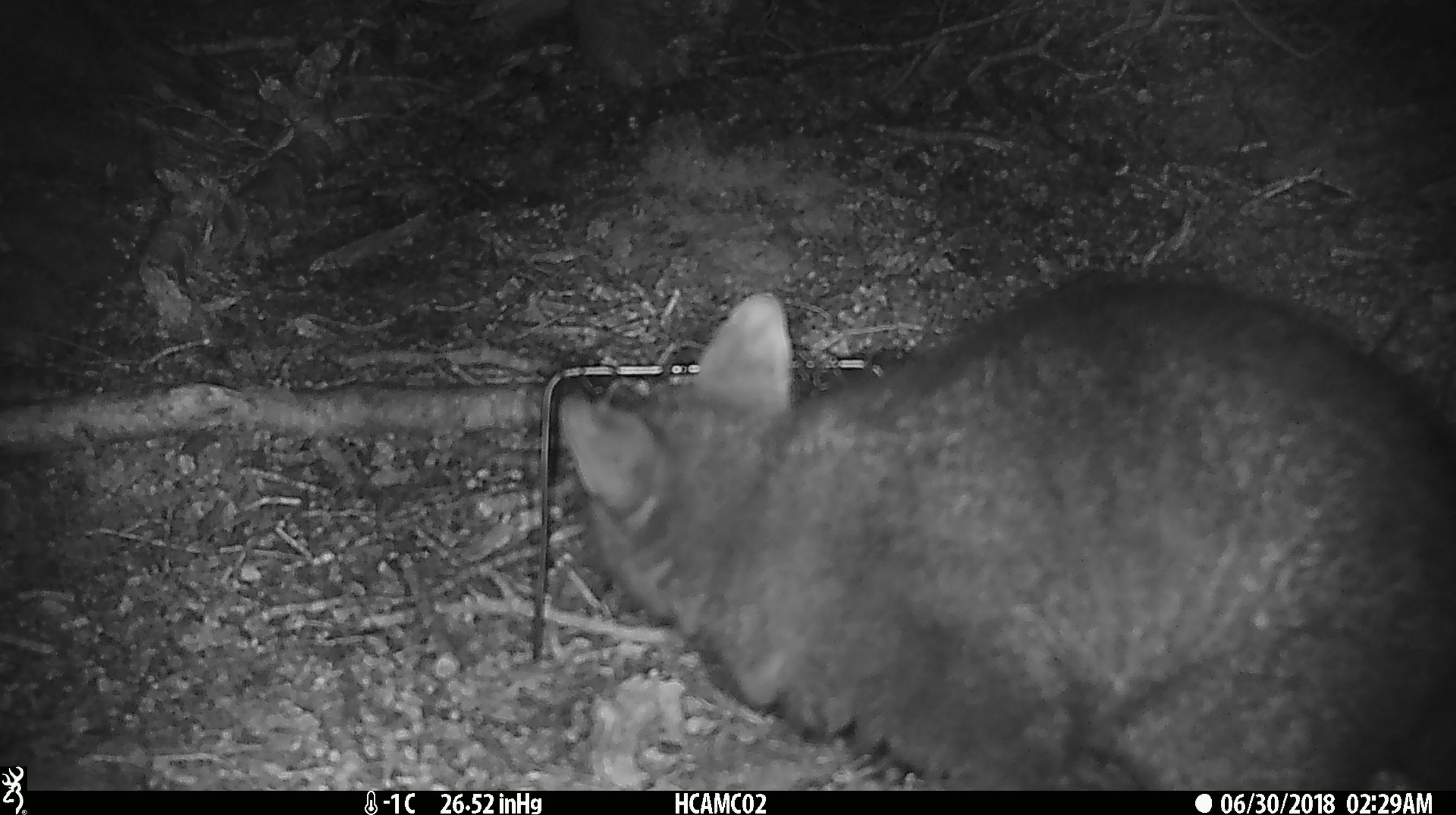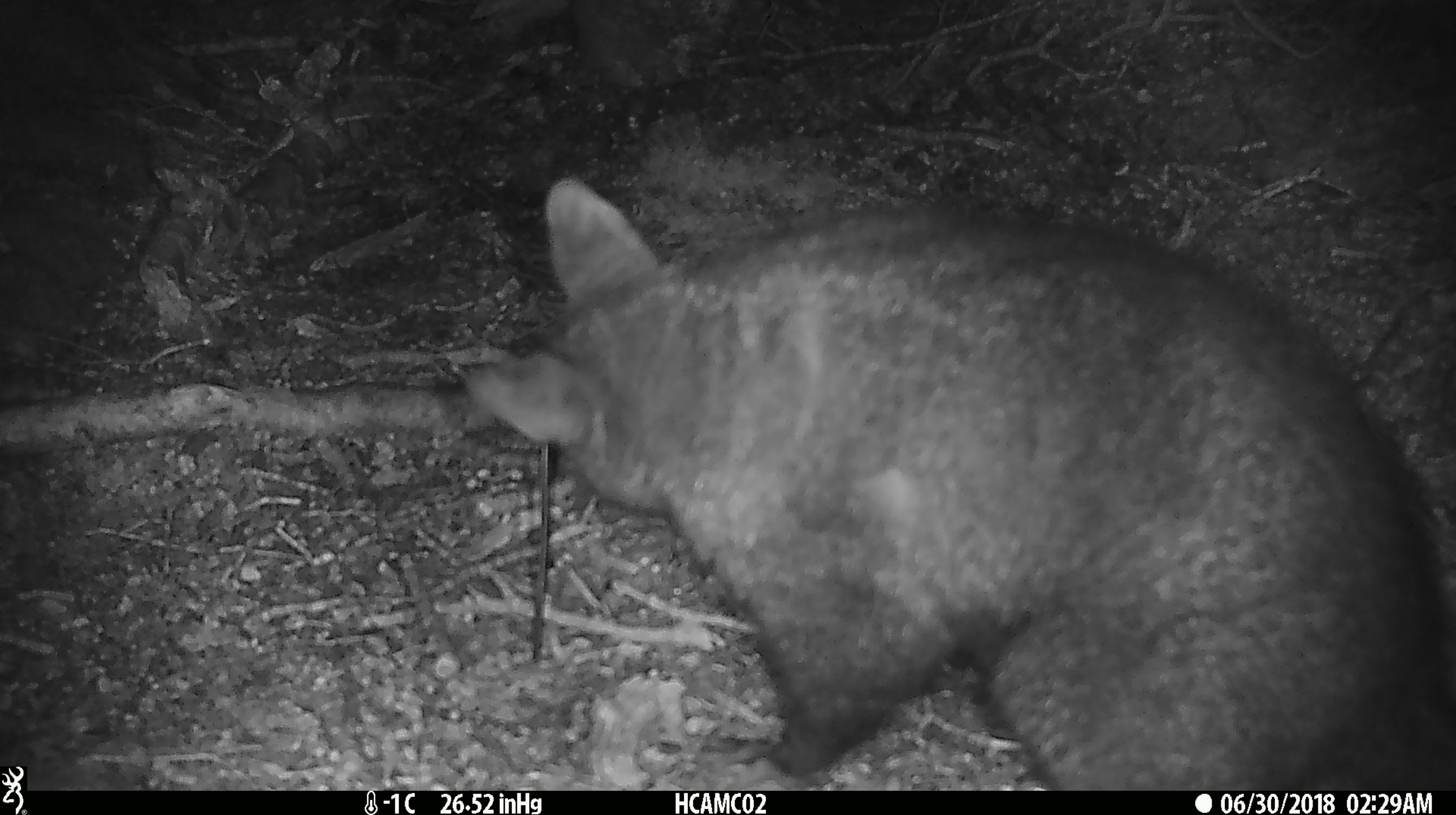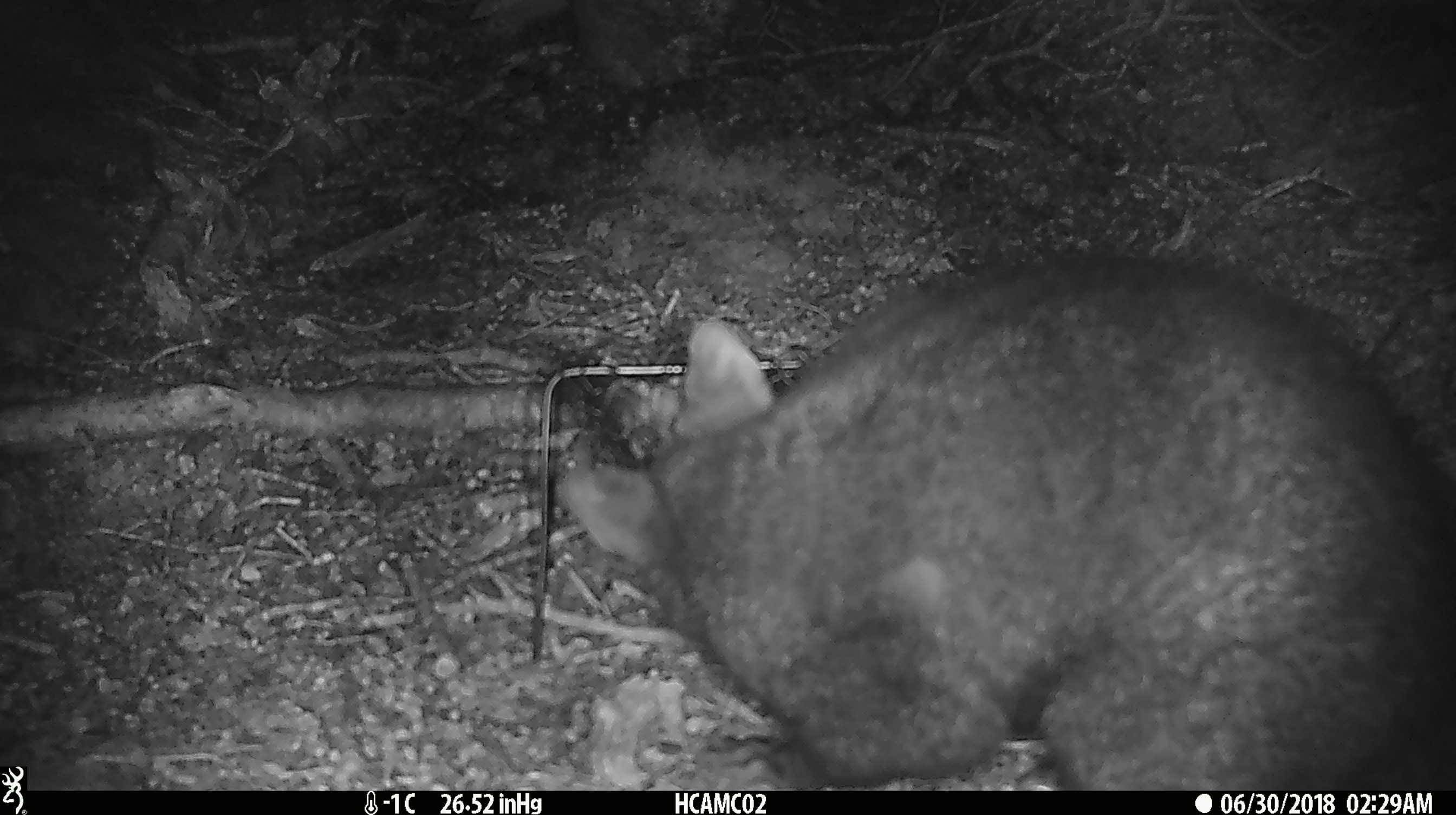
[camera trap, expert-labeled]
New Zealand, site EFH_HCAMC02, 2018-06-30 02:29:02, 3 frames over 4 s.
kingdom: Animalia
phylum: Chordata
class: Mammalia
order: Diprotodontia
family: Phalangeridae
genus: Trichosurus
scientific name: Trichosurus vulpecula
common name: common brushtail possum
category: possum